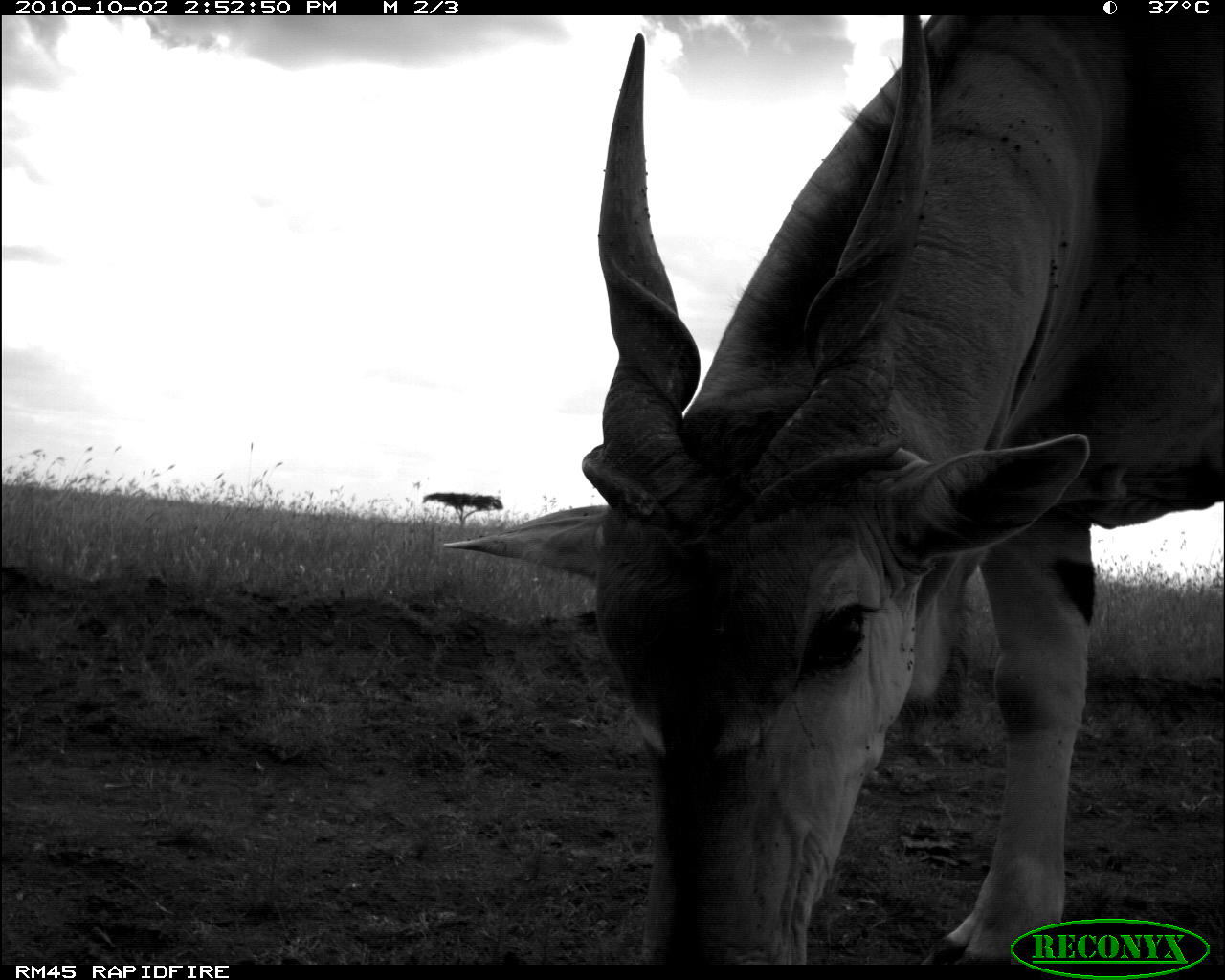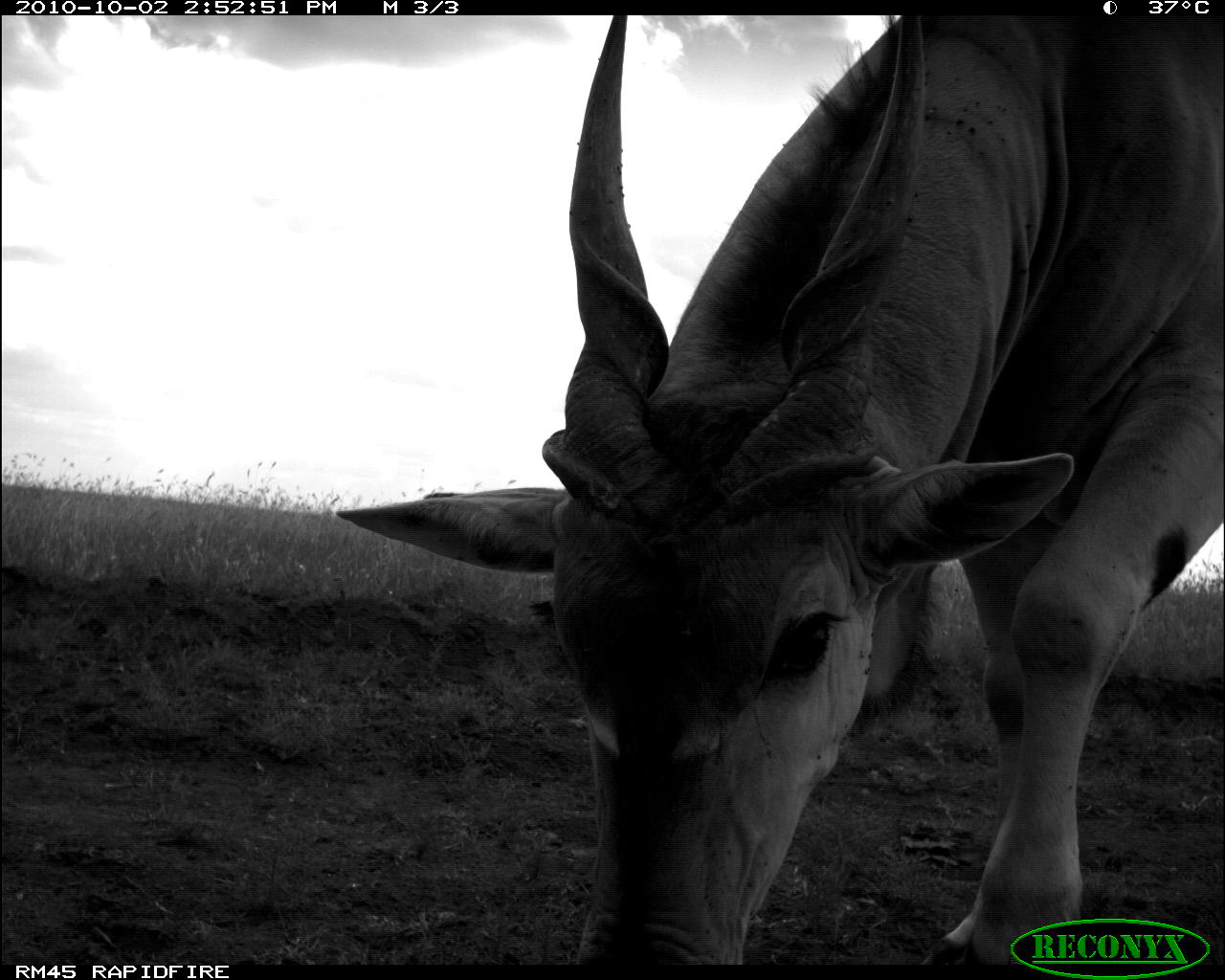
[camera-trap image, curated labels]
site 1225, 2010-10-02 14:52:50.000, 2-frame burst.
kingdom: Animalia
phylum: Chordata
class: Mammalia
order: Artiodactyla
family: Bovidae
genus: Tragelaphus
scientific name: Tragelaphus oryx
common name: eland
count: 1